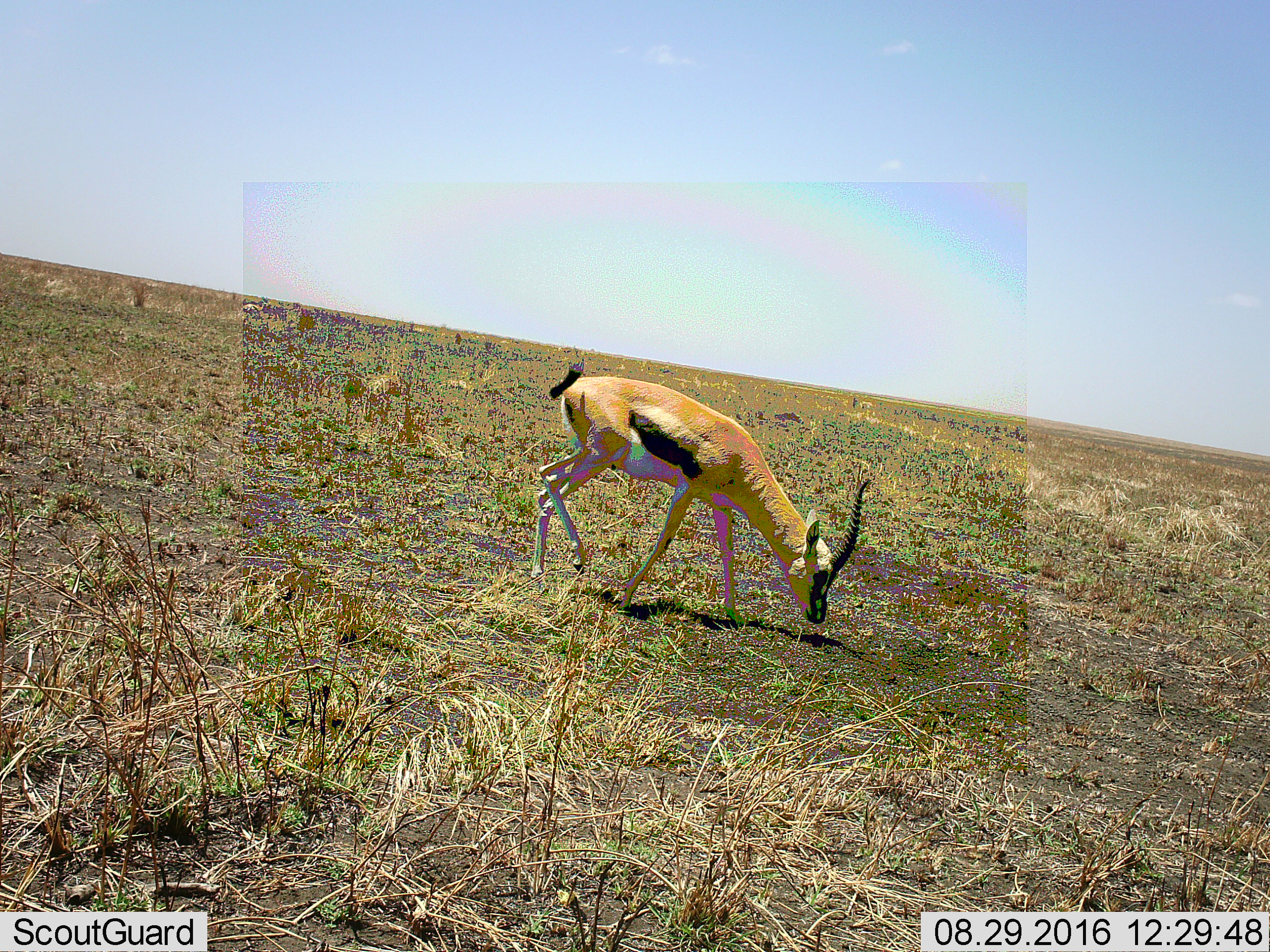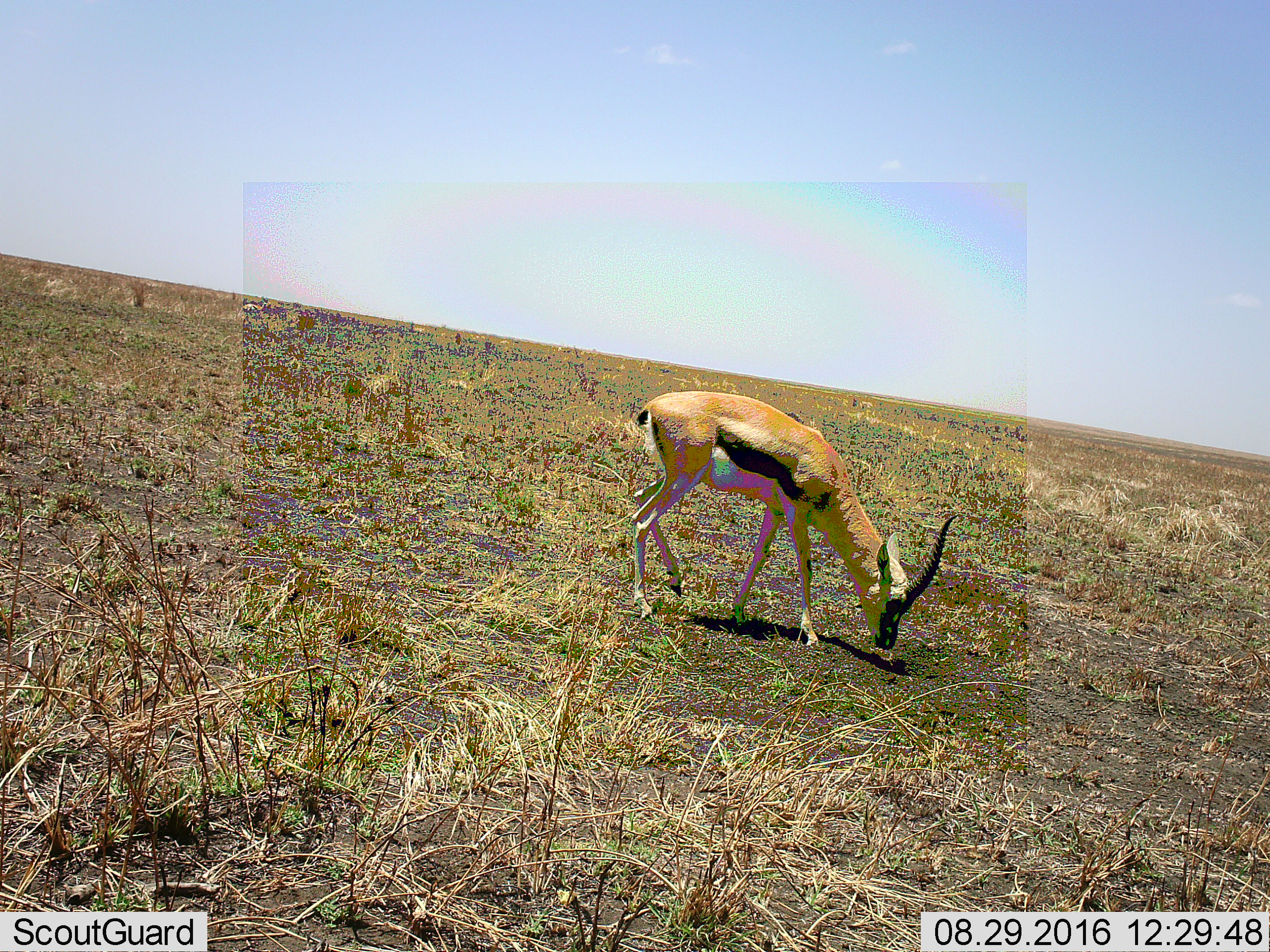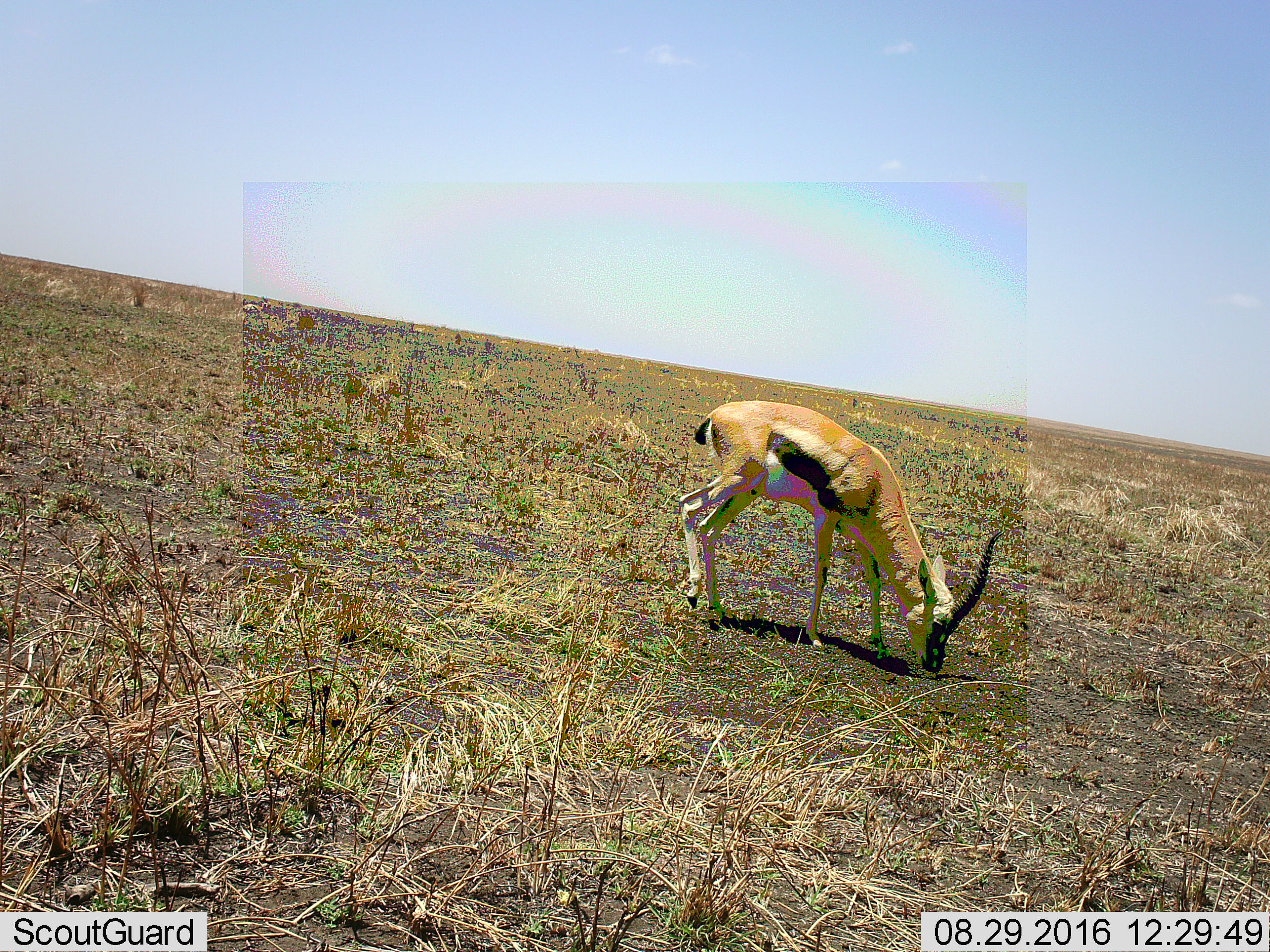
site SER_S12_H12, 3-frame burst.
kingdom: Animalia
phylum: Chordata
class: Mammalia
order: Artiodactyla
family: Bovidae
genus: Eudorcas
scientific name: Eudorcas thomsonii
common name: thomson's gazelle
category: gazellethomsons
Gazellethomsons (thomson's gazelle) (Eudorcas thomsonii), count 1. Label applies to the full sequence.